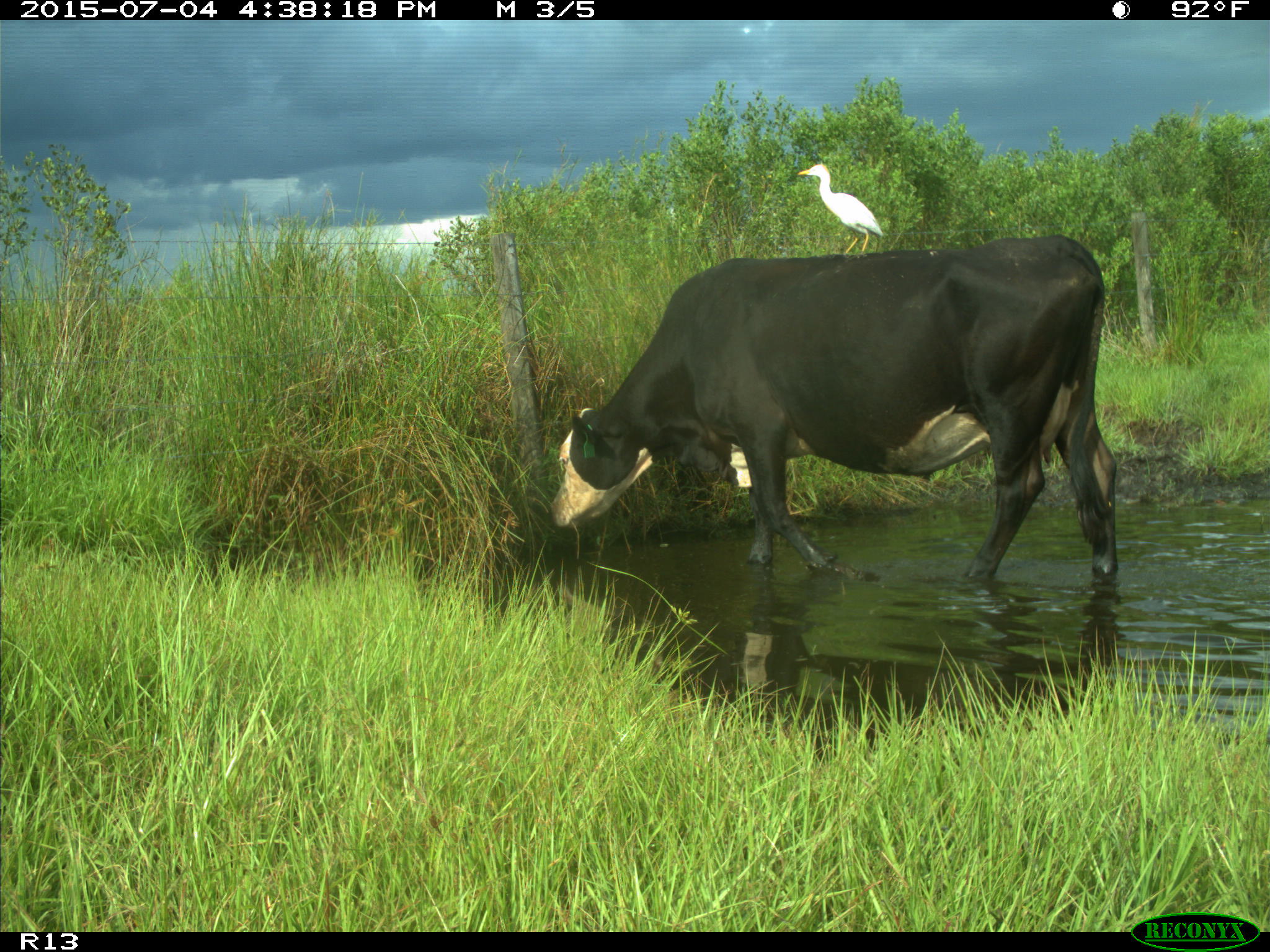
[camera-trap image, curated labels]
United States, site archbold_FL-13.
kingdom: Animalia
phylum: Chordata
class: Mammalia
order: Artiodactyla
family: Bovidae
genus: Bos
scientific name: Bos taurus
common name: domestic cow